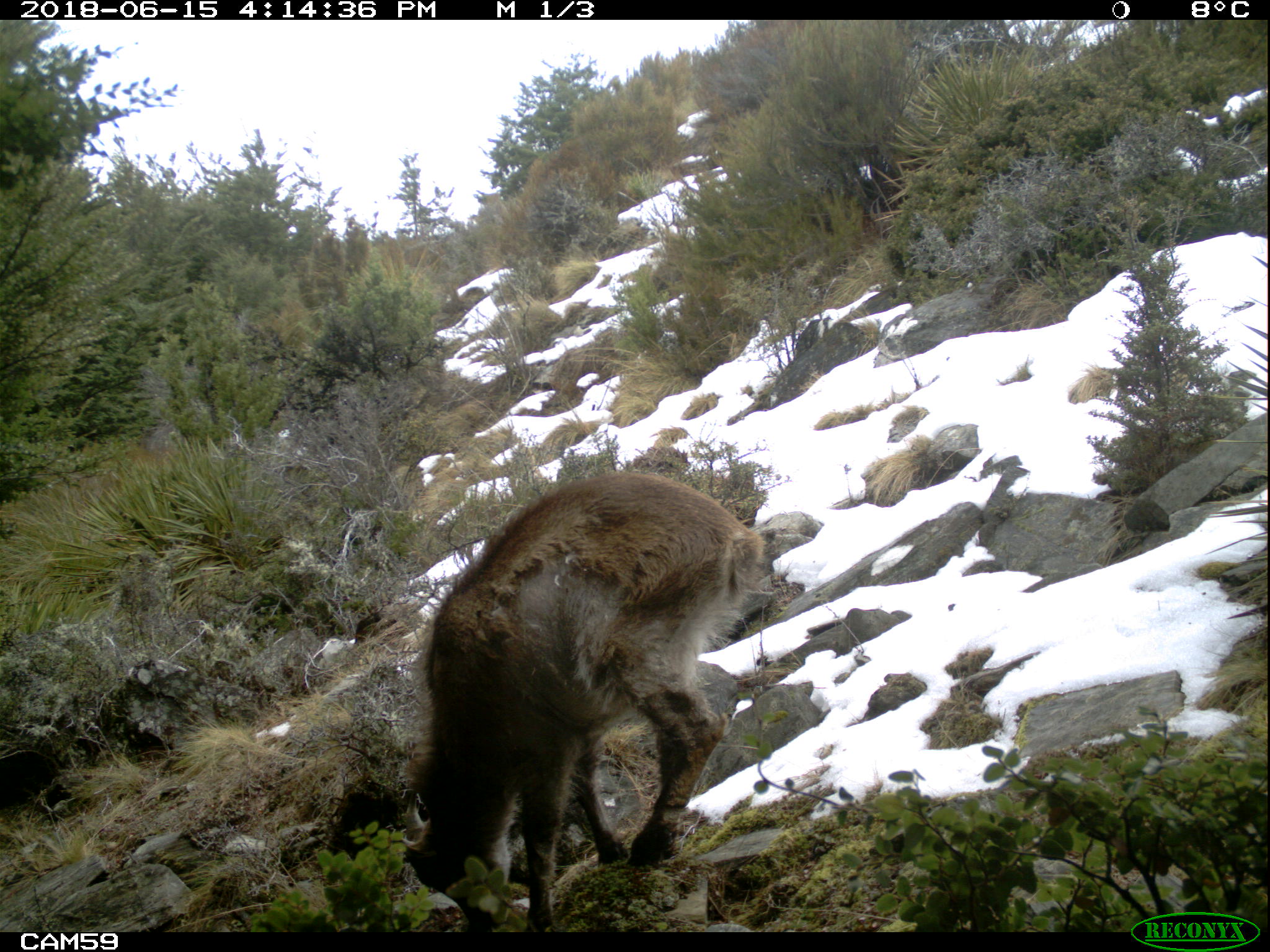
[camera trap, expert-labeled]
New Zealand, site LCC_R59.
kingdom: Animalia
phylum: Chordata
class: Mammalia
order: Artiodactyla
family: Bovidae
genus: Nilgiritragus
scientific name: Nilgiritragus hylocrius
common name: tahr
Tahr (Nilgiritragus hylocrius).